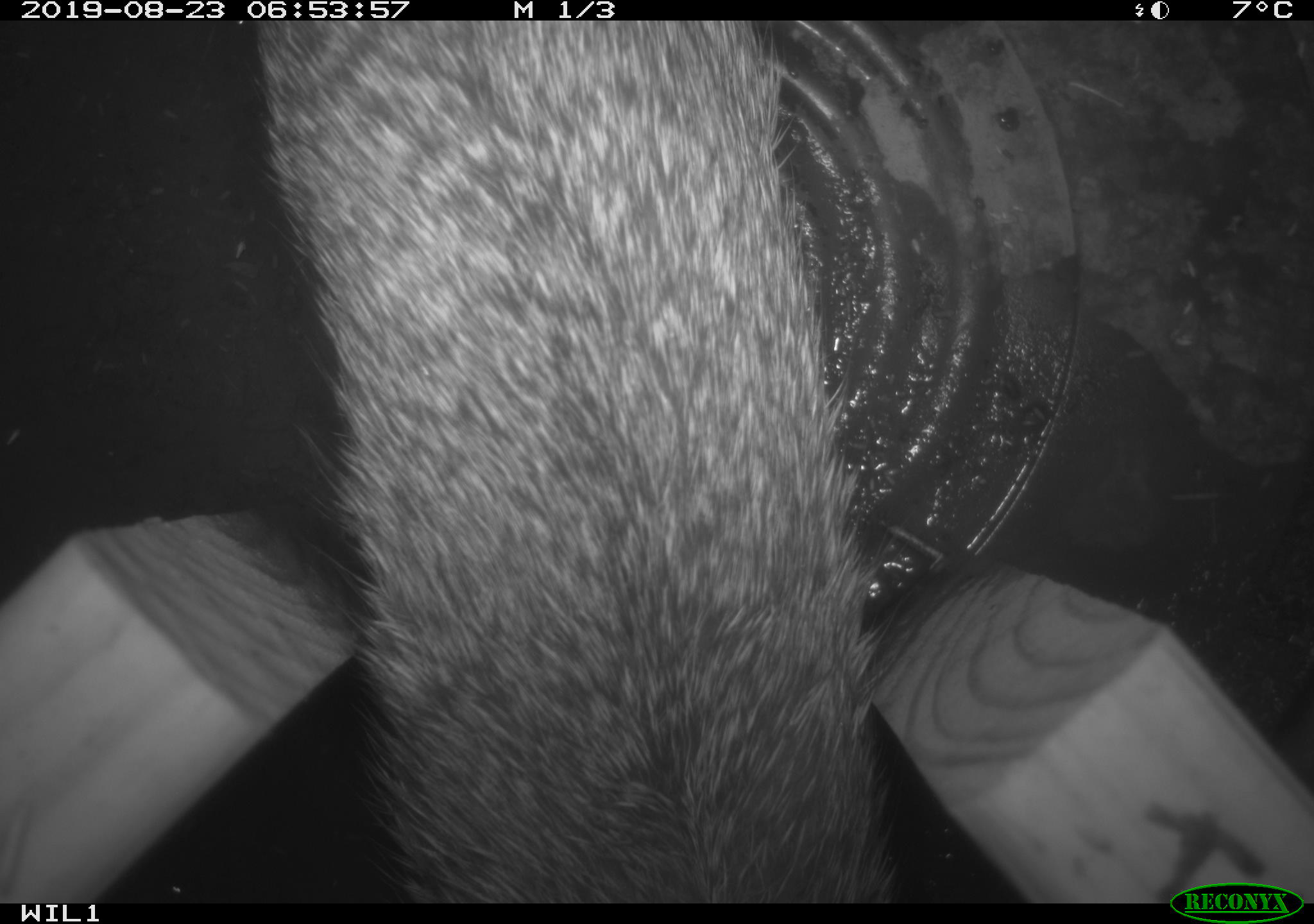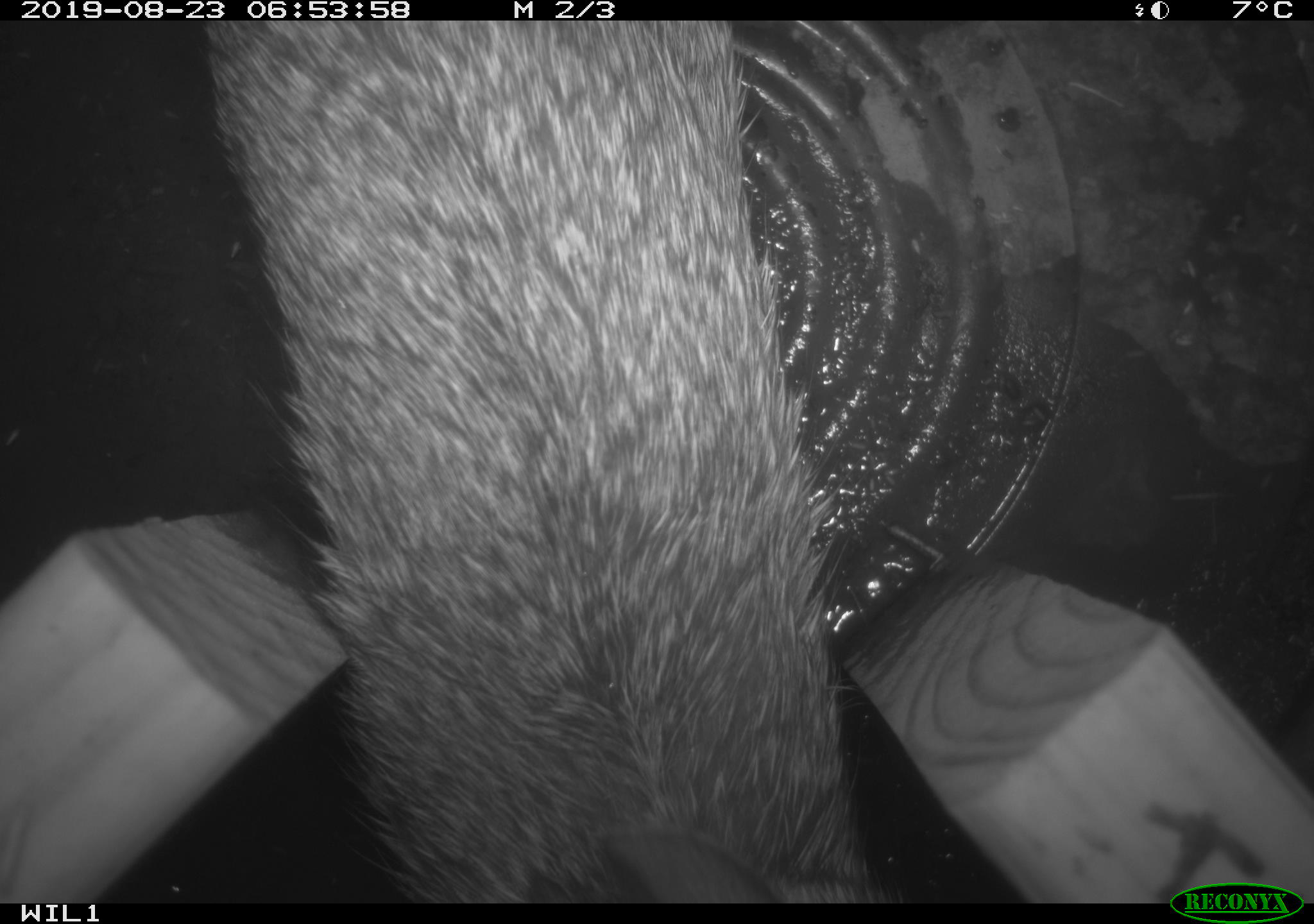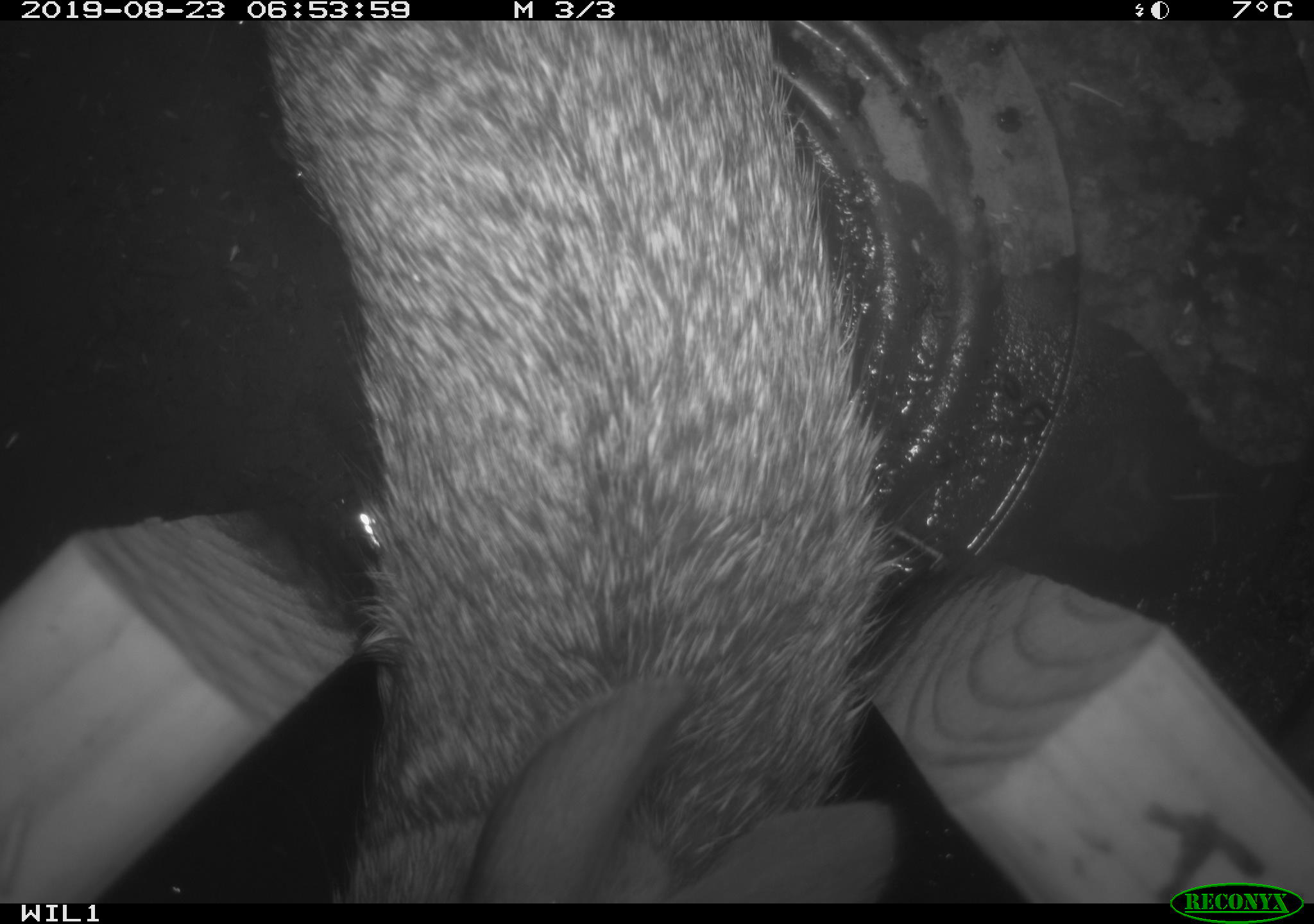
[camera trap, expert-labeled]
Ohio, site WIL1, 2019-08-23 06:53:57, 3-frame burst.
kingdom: Animalia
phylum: Chordata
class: Mammalia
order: Lagomorpha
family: Leporidae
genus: Sylvilagus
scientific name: Sylvilagus floridanus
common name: eastern cottontail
Eastern cottontail (Sylvilagus floridanus).